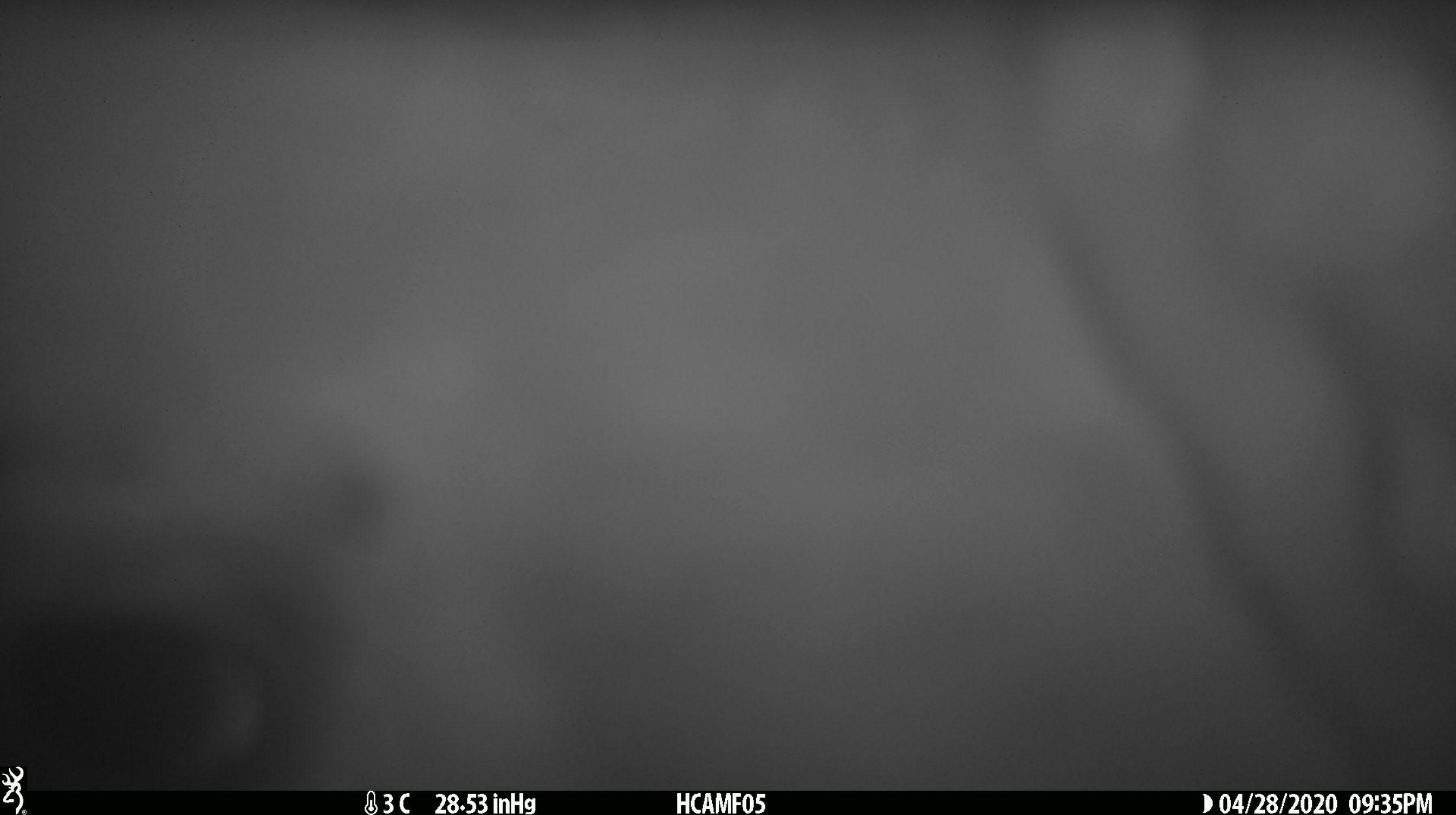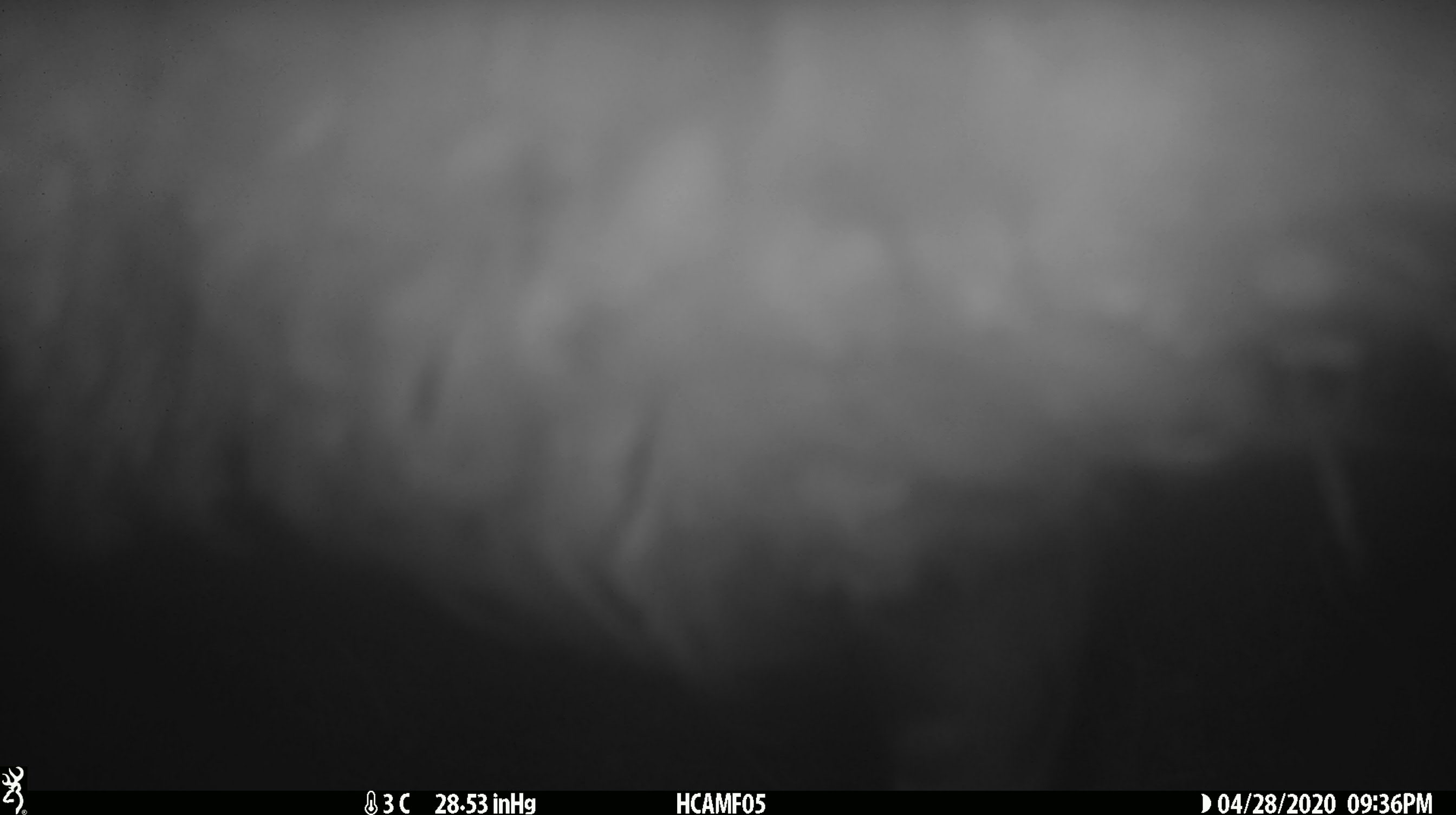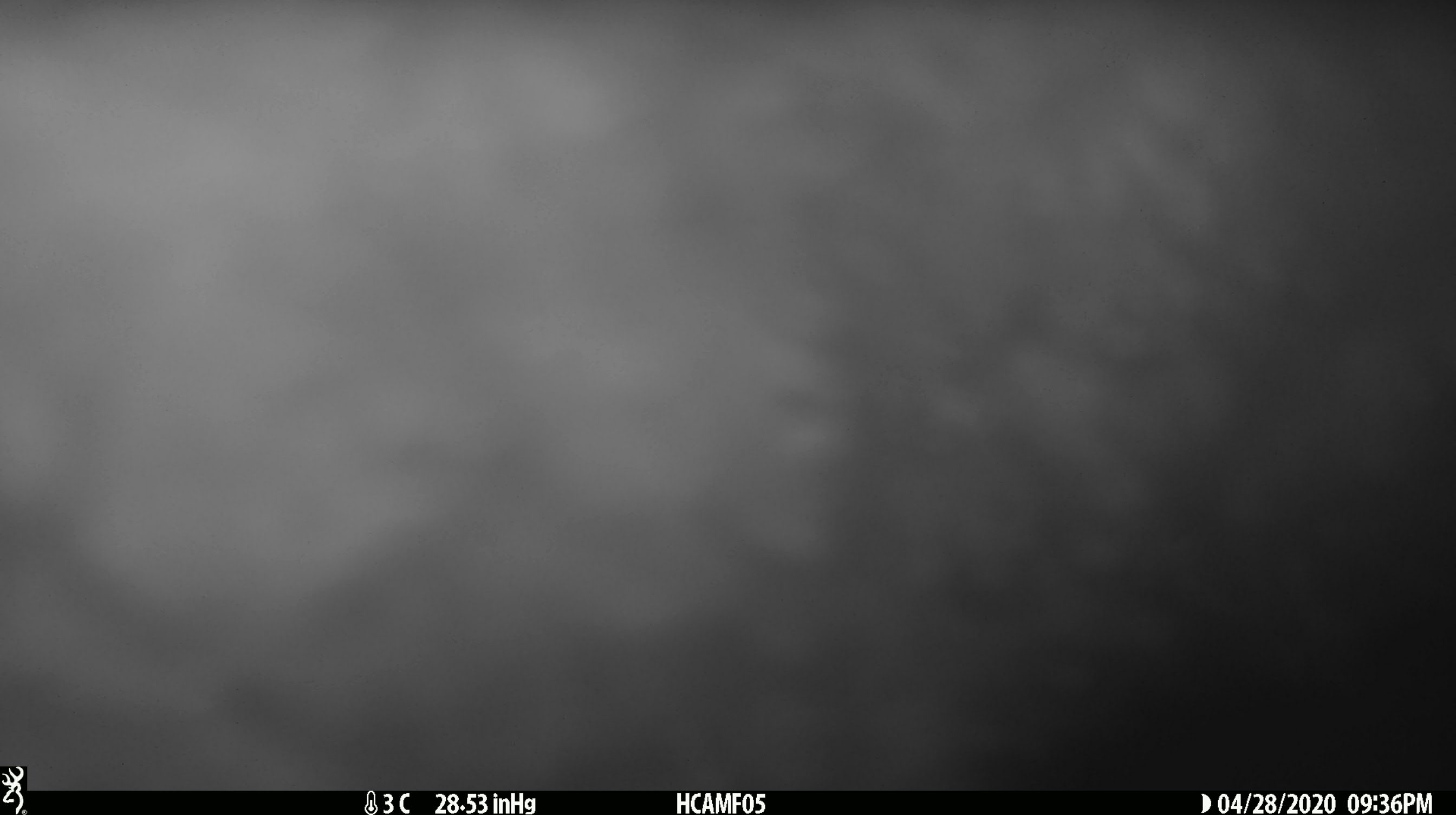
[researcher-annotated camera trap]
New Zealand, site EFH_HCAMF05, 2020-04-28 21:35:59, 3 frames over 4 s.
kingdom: Animalia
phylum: Chordata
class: Mammalia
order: Artiodactyla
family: Bovidae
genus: Ovis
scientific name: Ovis aries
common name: domestic sheep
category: sheep